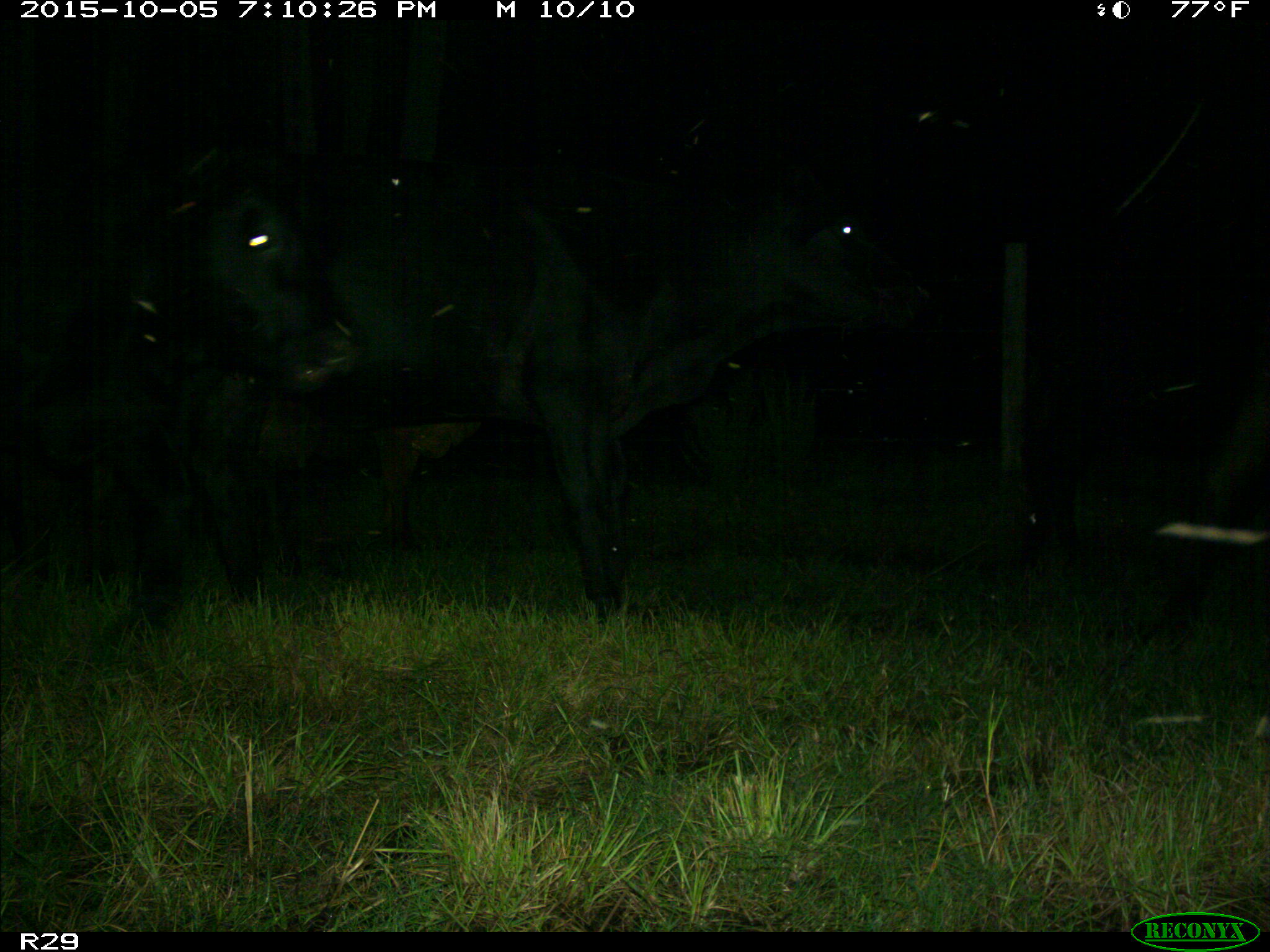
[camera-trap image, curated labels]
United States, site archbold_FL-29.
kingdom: Animalia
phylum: Chordata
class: Mammalia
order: Artiodactyla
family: Bovidae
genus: Bos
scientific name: Bos taurus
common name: domestic cow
Bos taurus (domestic cow).